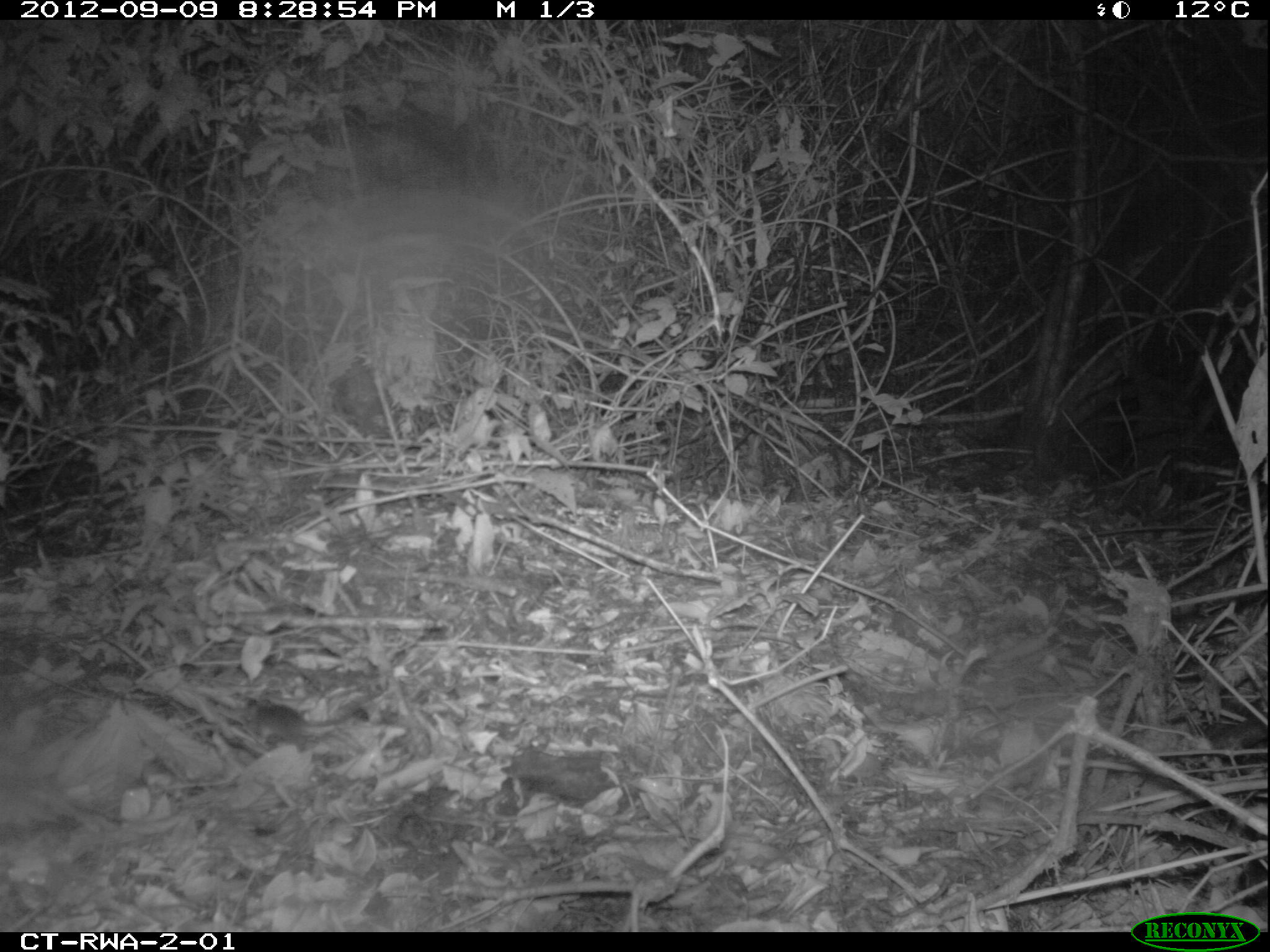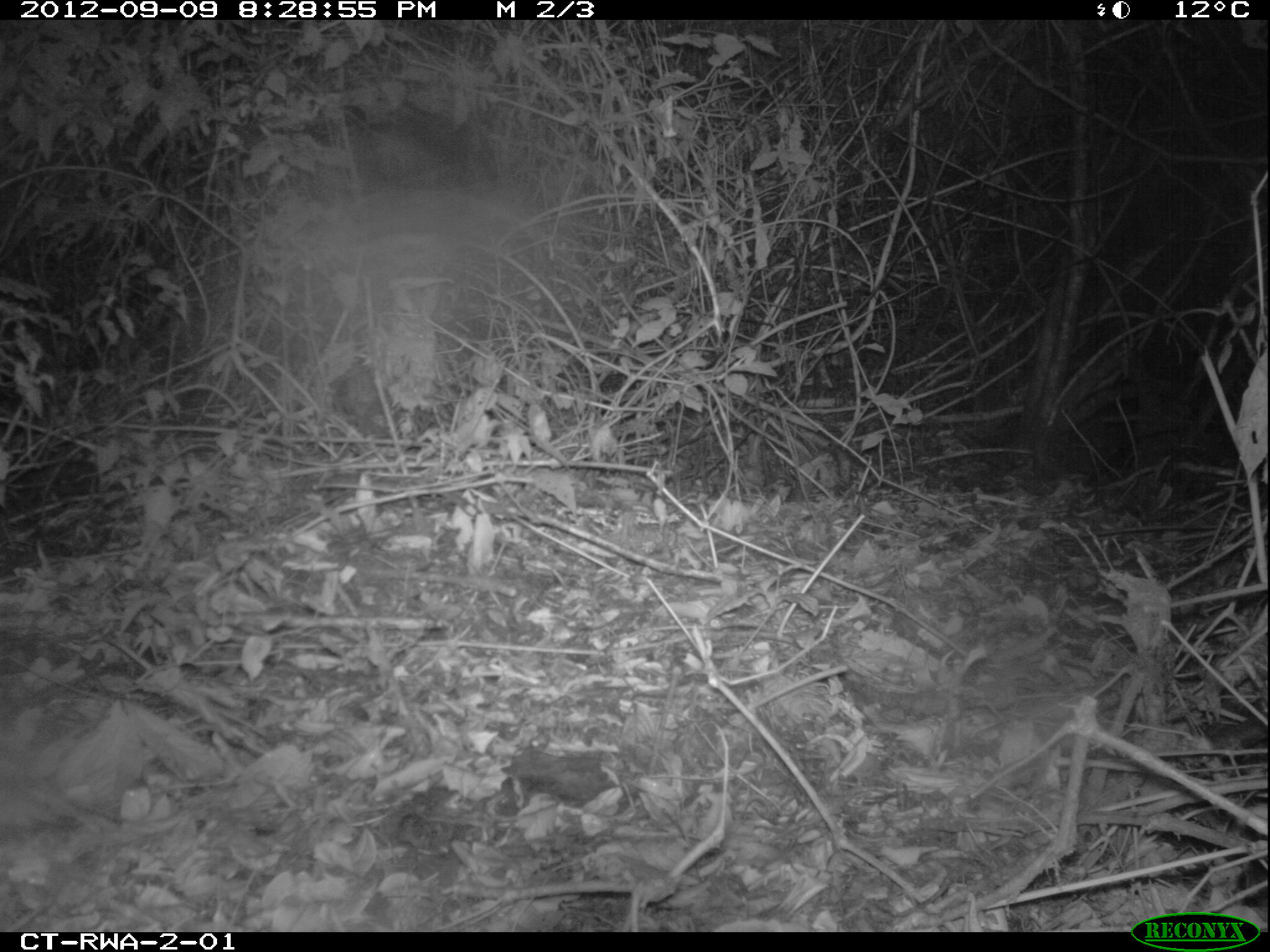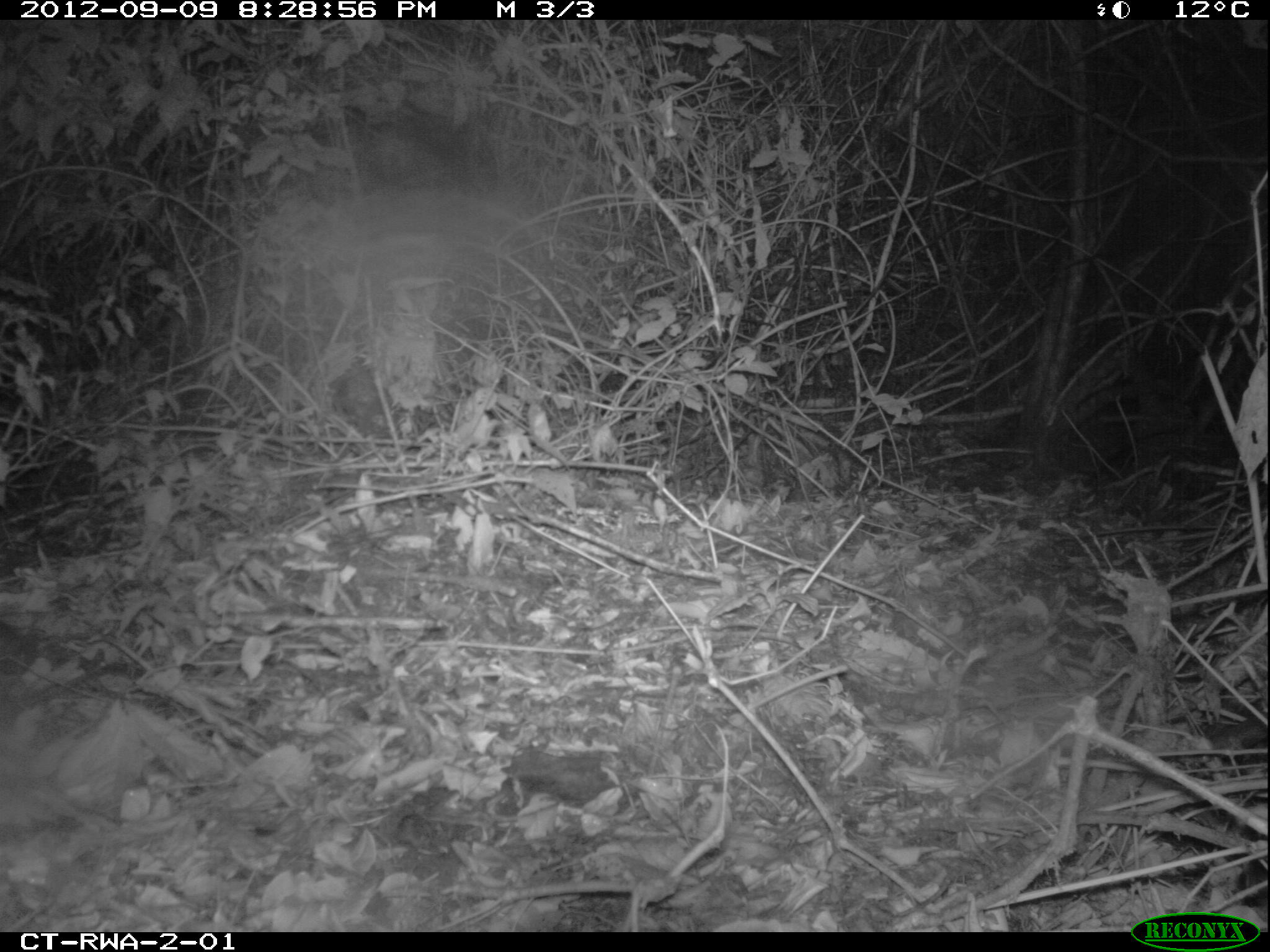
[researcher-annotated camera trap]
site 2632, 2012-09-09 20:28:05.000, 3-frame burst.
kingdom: Animalia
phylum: Chordata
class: Mammalia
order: Rodentia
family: Muridae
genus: Deomys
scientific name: Deomys ferrugineus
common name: congo forest mouse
Deomys ferrugineus (congo forest mouse), count 1.